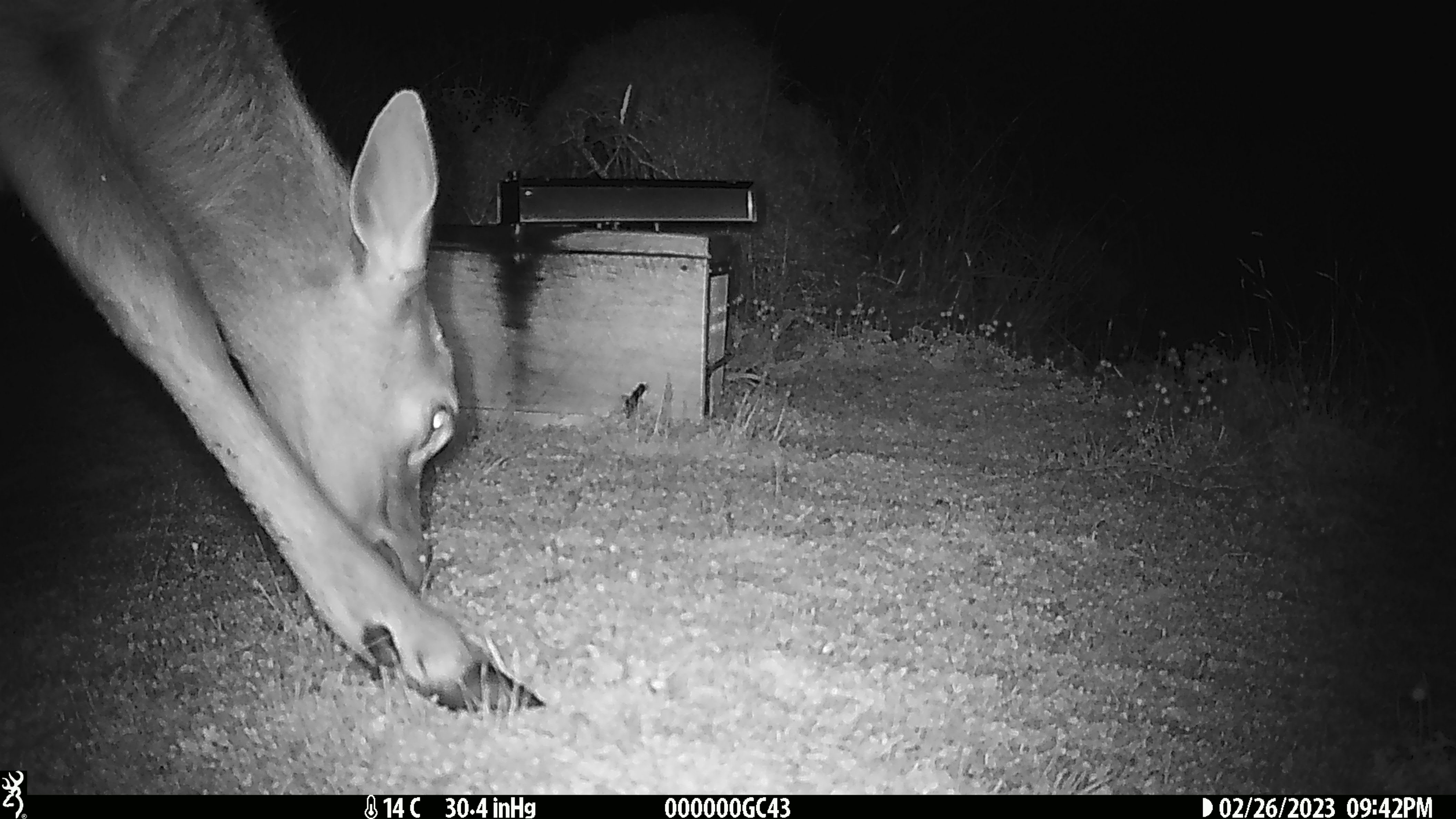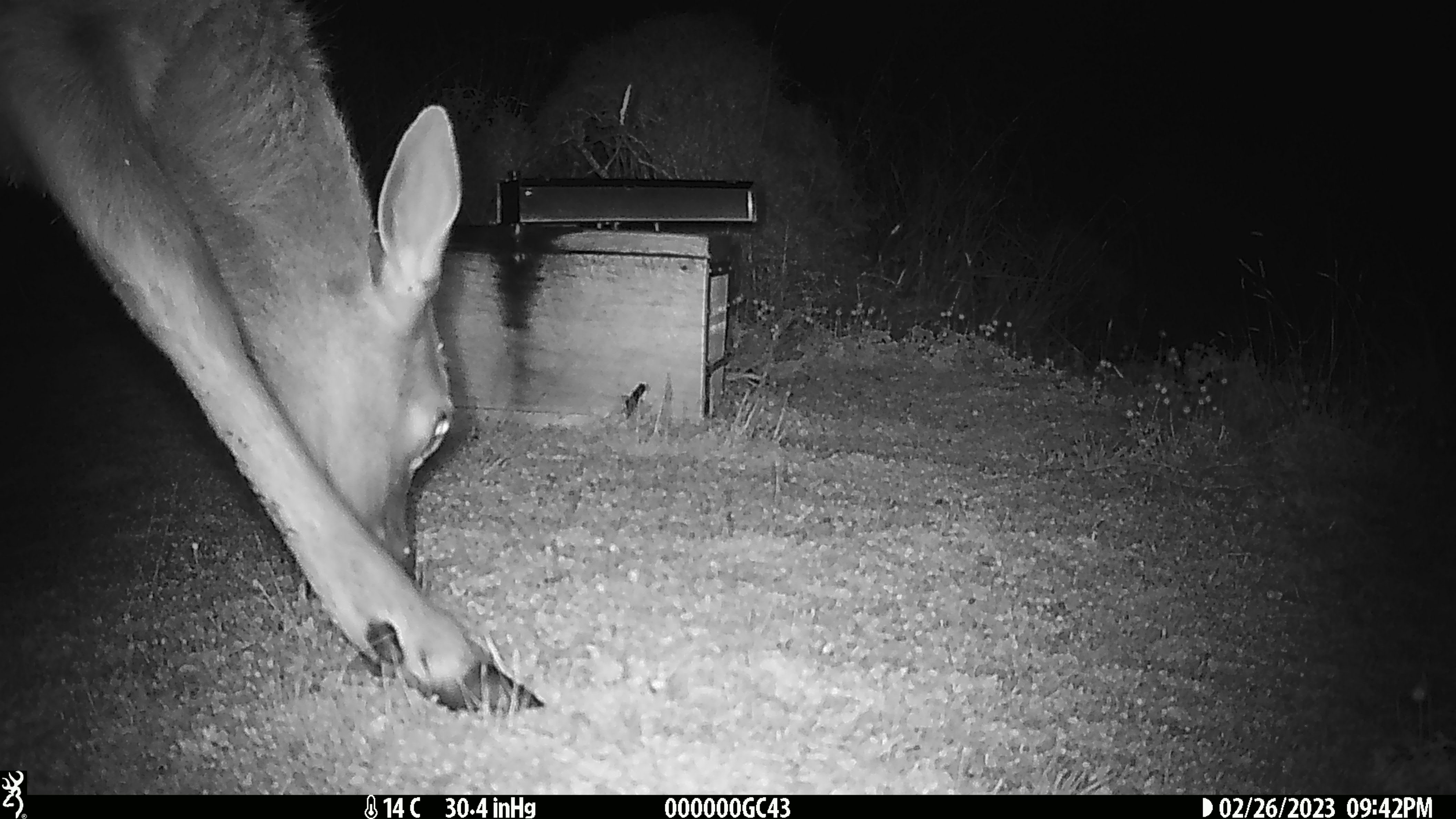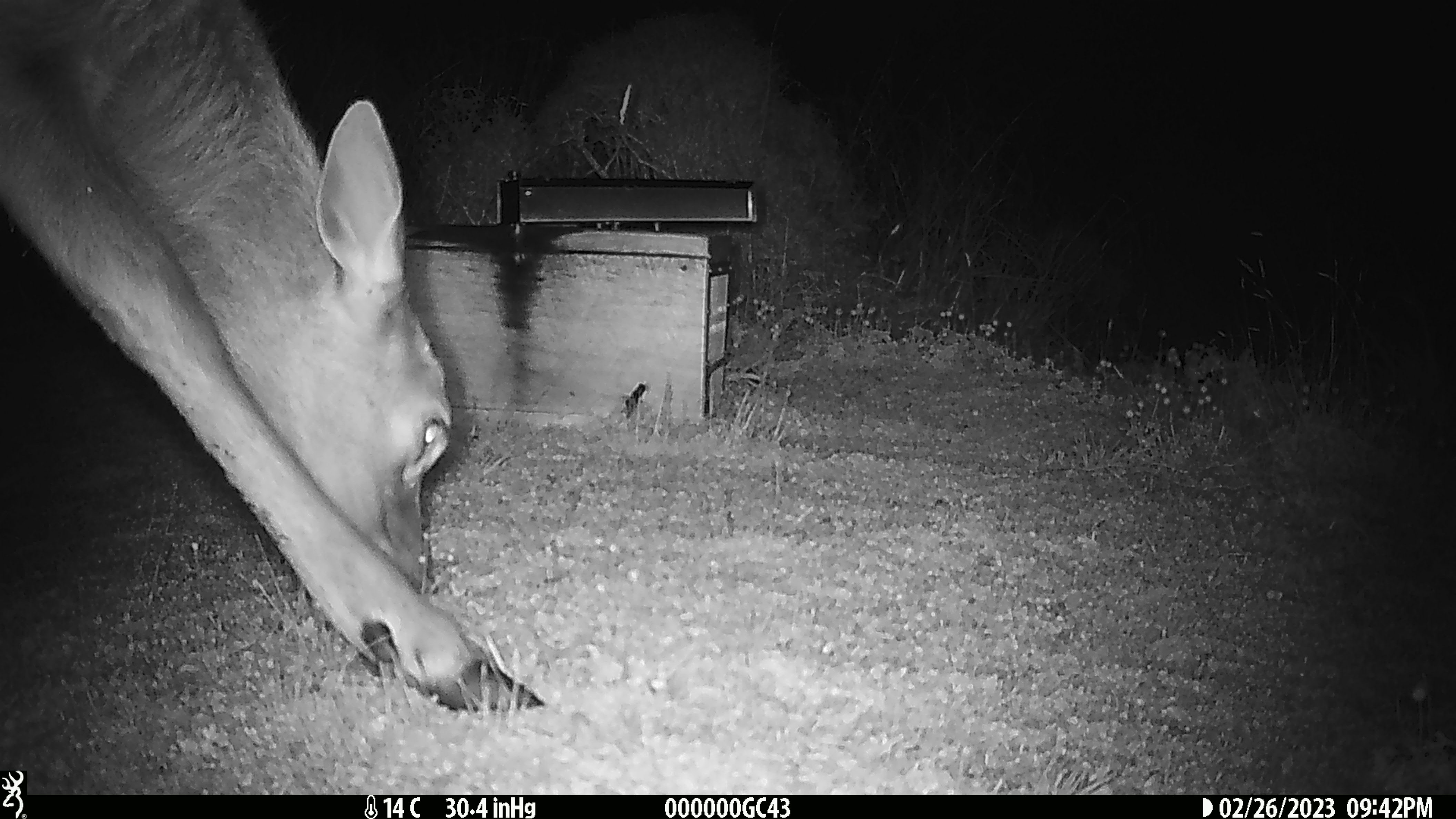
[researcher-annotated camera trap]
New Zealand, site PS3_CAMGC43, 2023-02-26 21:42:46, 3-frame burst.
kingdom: Animalia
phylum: Chordata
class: Mammalia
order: Artiodactyla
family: Cervidae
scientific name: Cervidae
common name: deer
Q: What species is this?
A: Deer (Cervidae).